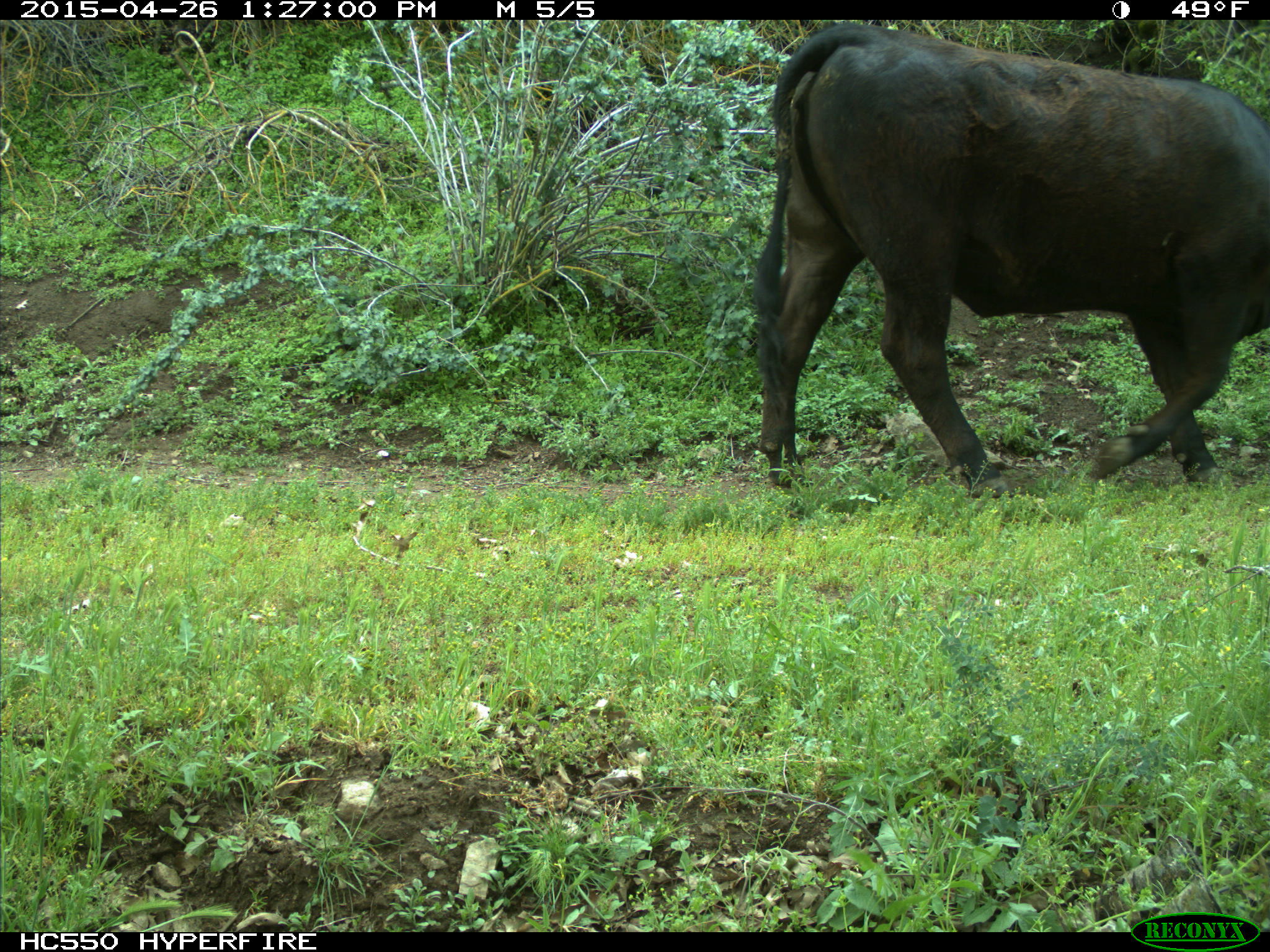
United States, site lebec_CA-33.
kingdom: Animalia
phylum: Chordata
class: Mammalia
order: Artiodactyla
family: Bovidae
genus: Bos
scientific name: Bos taurus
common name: domestic cow